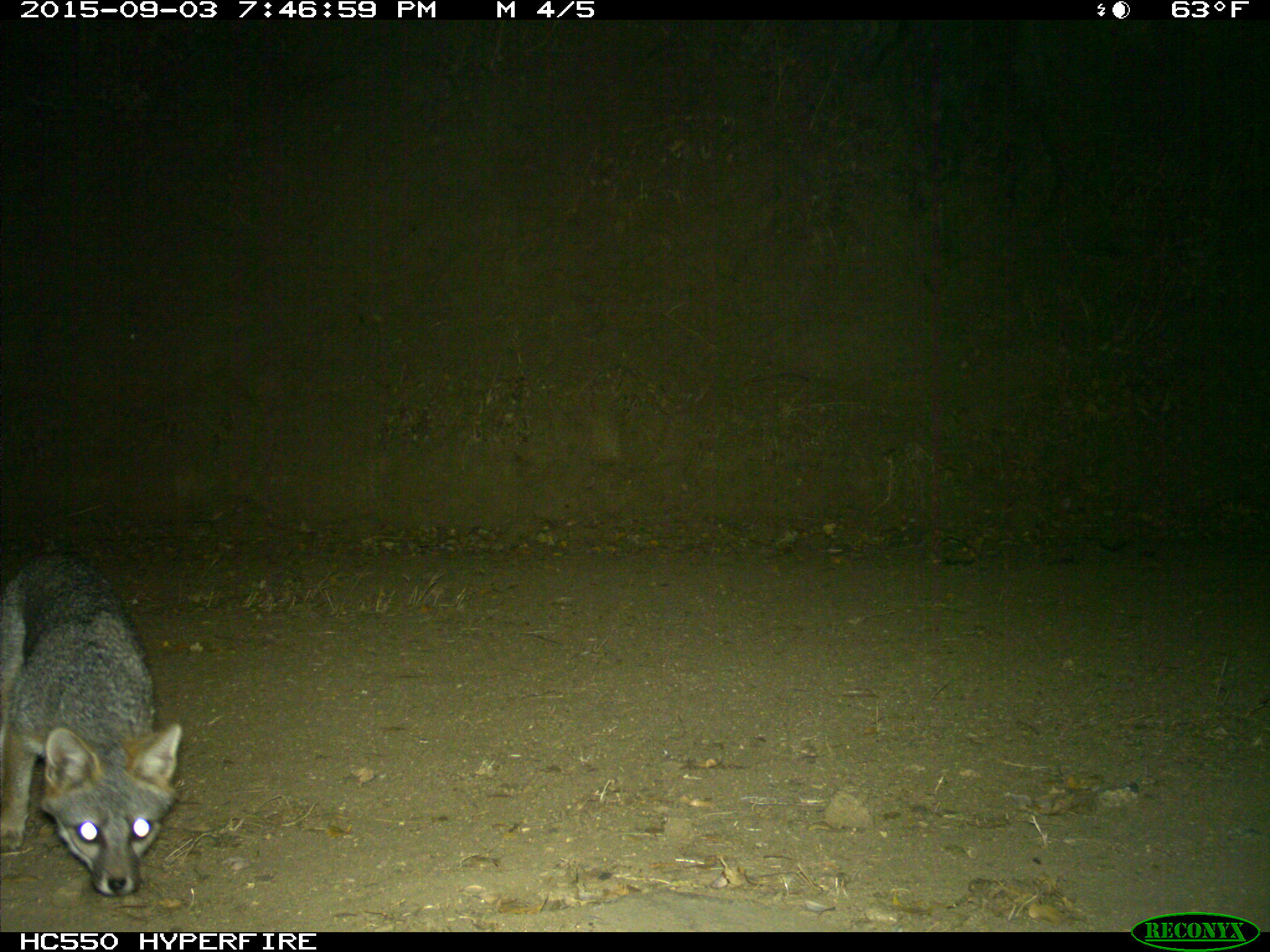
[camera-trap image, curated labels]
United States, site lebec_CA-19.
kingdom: Animalia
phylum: Chordata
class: Mammalia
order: Carnivora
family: Canidae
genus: Urocyon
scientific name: Urocyon cinereoargenteus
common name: gray fox